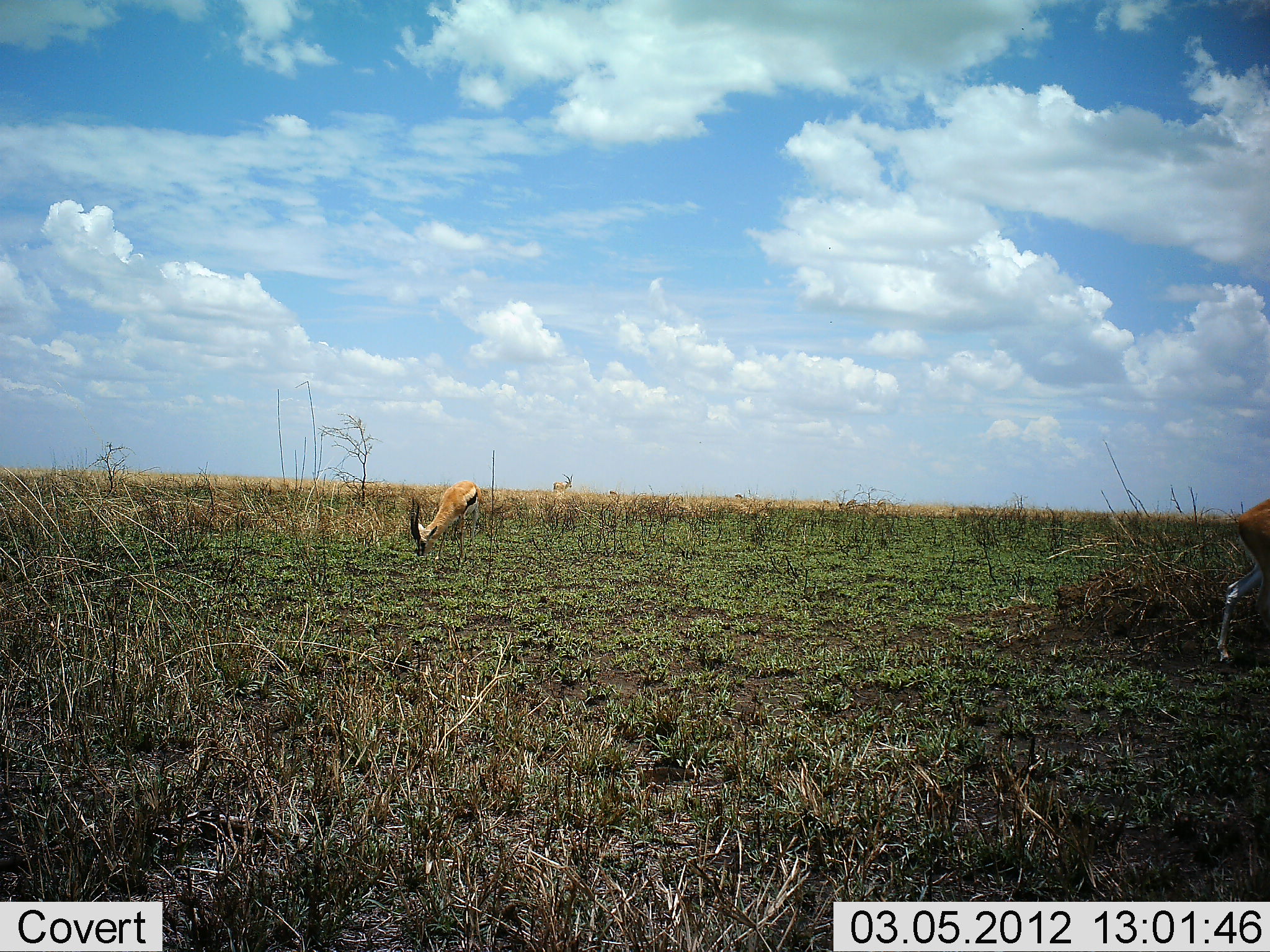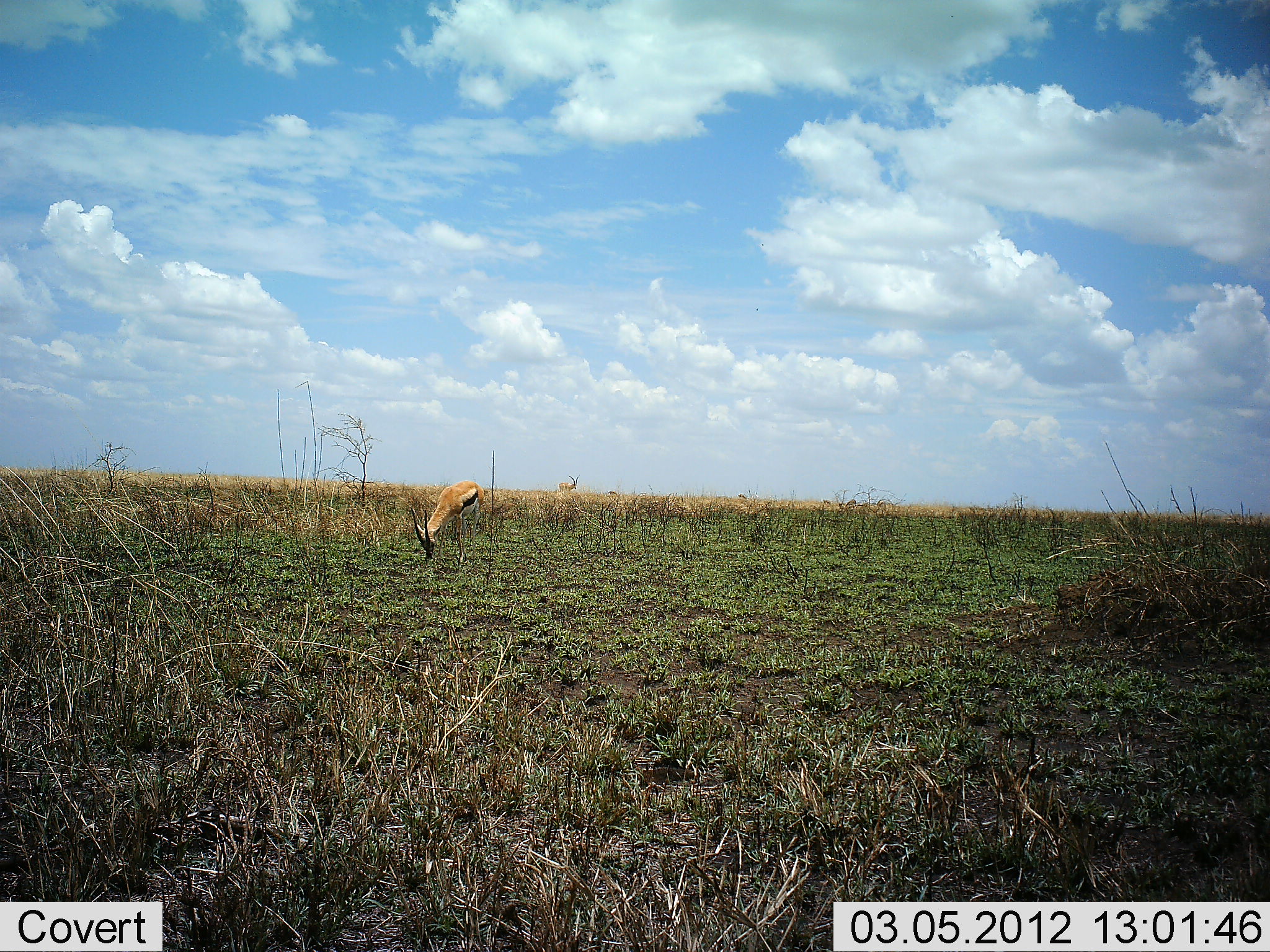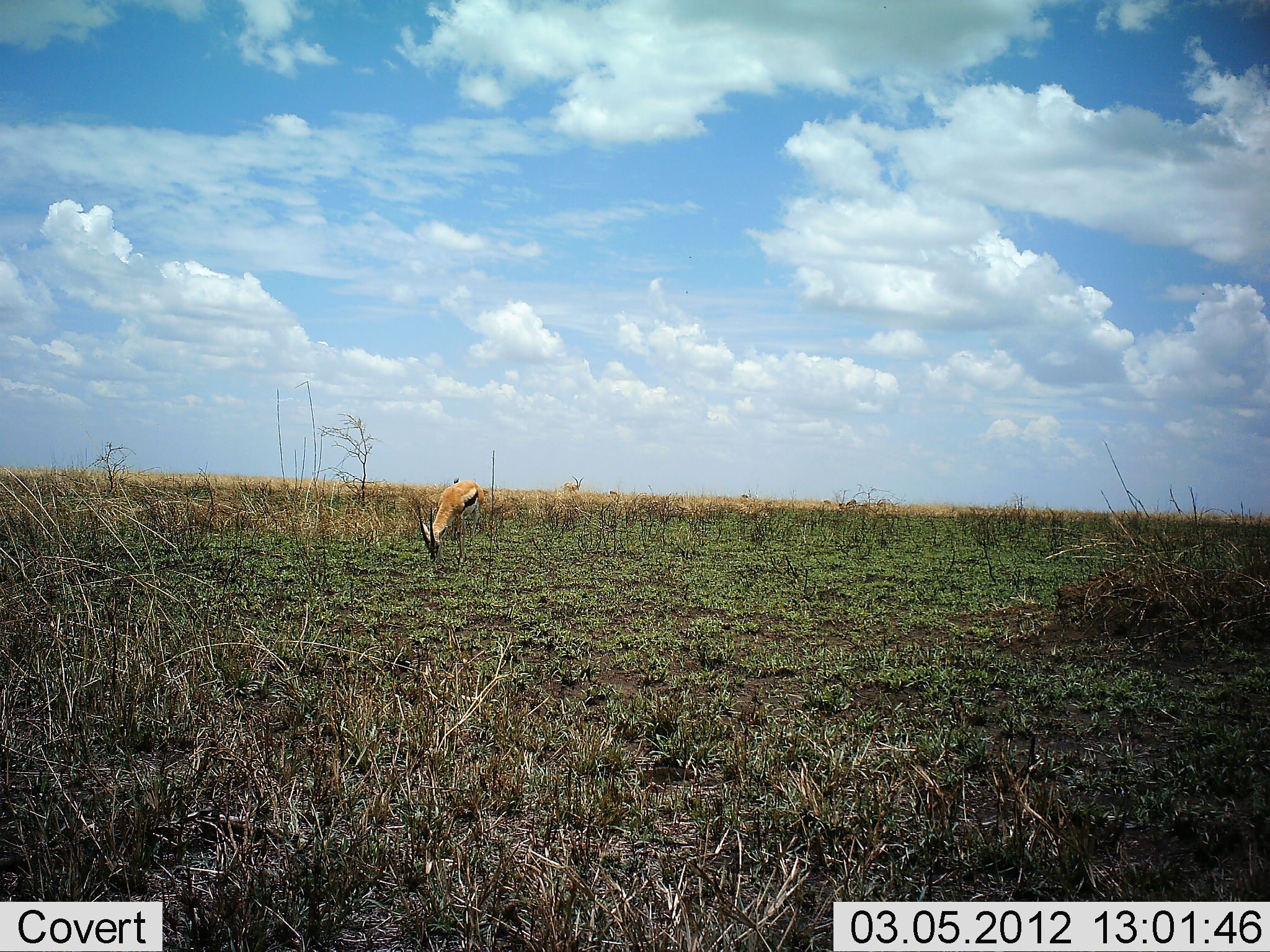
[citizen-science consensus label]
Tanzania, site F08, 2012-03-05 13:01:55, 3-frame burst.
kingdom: Animalia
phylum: Chordata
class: Mammalia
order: Artiodactyla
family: Bovidae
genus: Eudorcas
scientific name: Eudorcas thomsonii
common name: thomson's gazelle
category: gazellethomsons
Gazellethomsons (thomson's gazelle) (Eudorcas thomsonii), count 3. Behavior (volunteer vote fractions): standing 38%, resting 0%, moving 62%, interacting 0%. Young present (vote fraction): 0%. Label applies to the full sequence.